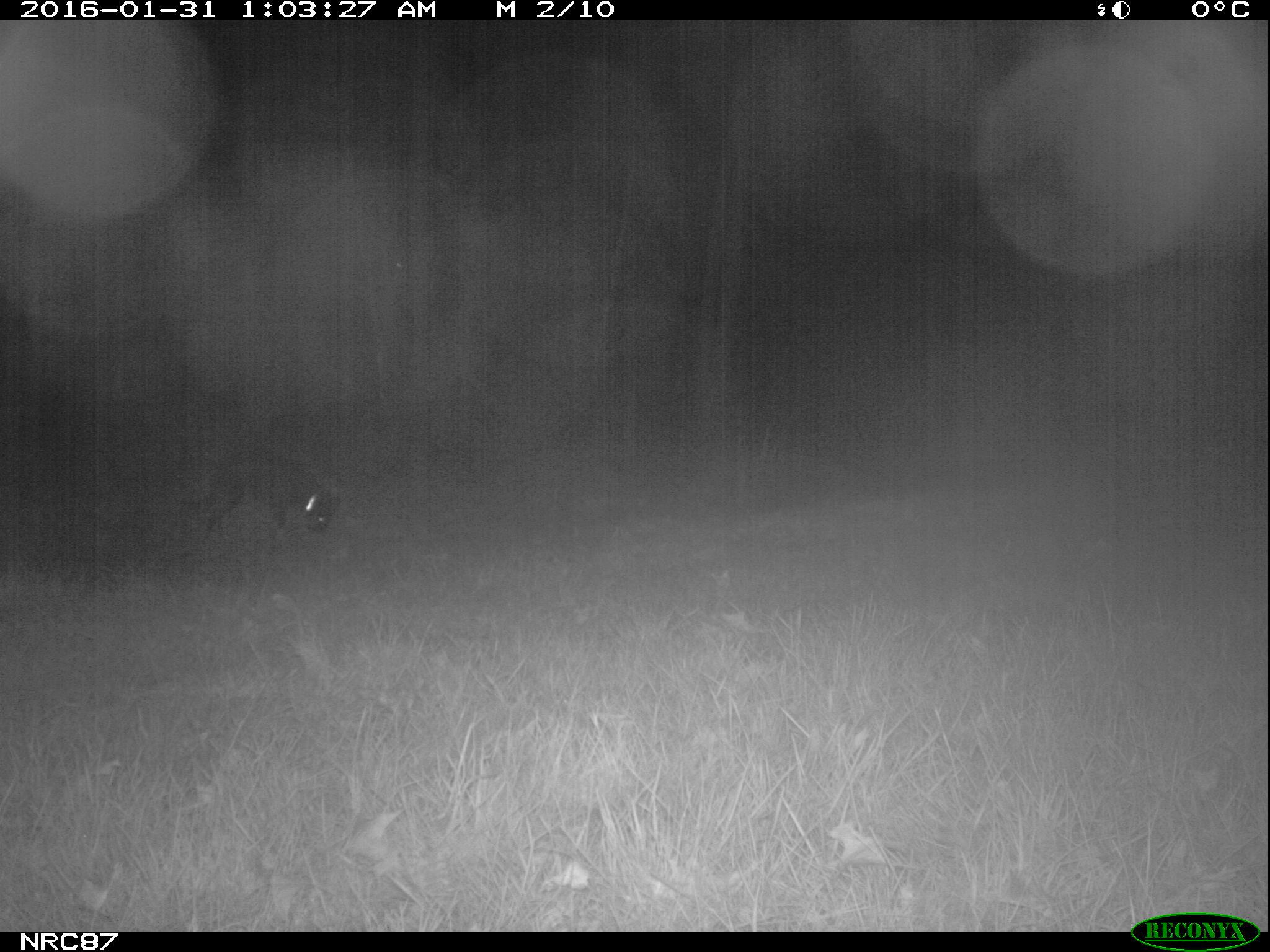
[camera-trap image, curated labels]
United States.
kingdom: Animalia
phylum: Chordata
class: Mammalia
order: Carnivora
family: Canidae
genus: Canis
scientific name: Canis familiaris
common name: domestic dog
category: Dog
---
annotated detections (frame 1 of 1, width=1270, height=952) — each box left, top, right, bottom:
Dog: 190, 449, 339, 555